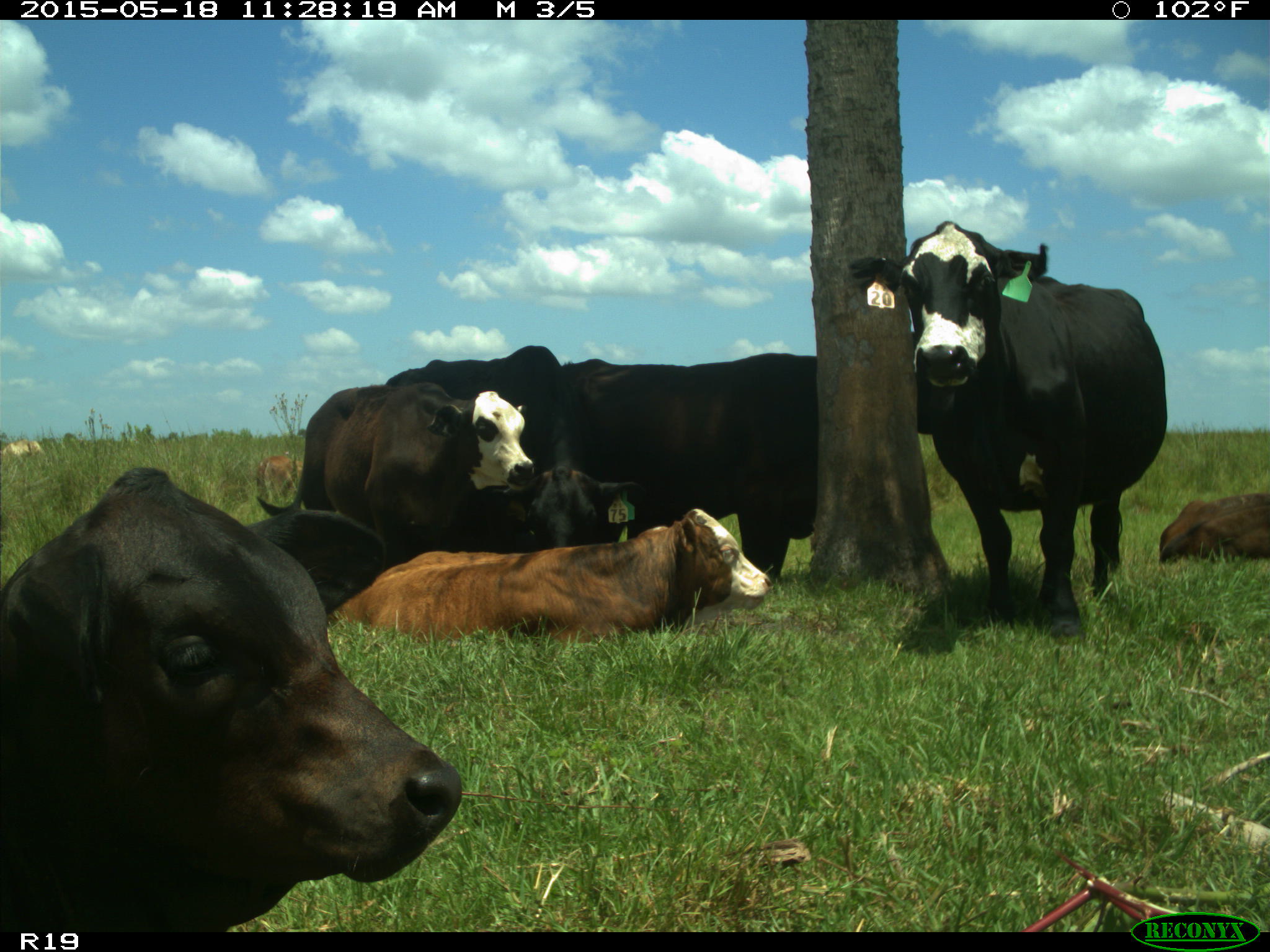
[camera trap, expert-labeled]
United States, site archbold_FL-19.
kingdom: Animalia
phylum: Chordata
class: Mammalia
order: Artiodactyla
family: Bovidae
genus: Bos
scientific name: Bos taurus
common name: domestic cow